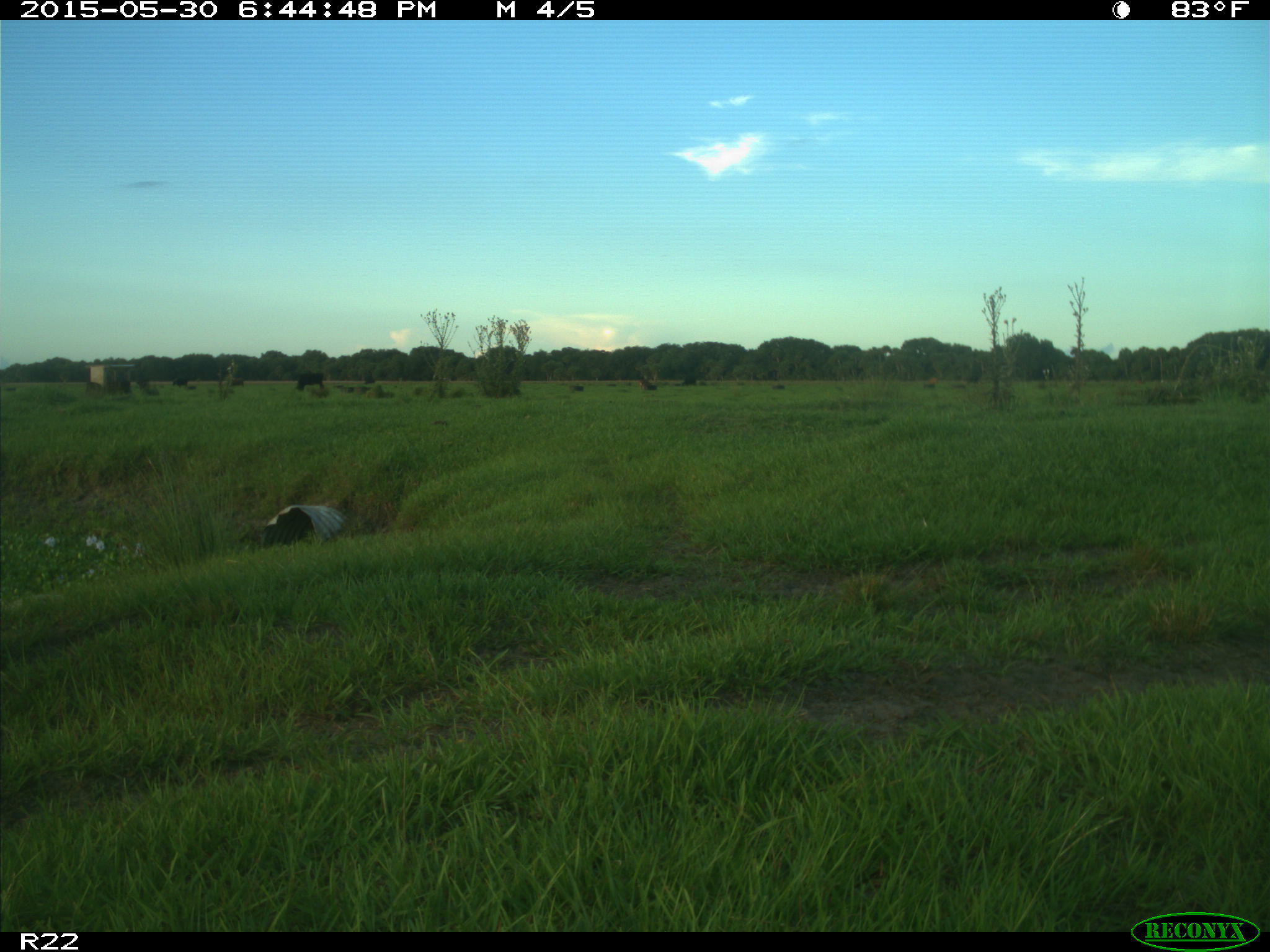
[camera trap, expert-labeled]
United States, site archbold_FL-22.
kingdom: Animalia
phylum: Chordata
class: Mammalia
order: Artiodactyla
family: Bovidae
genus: Bos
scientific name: Bos taurus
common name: domestic cow